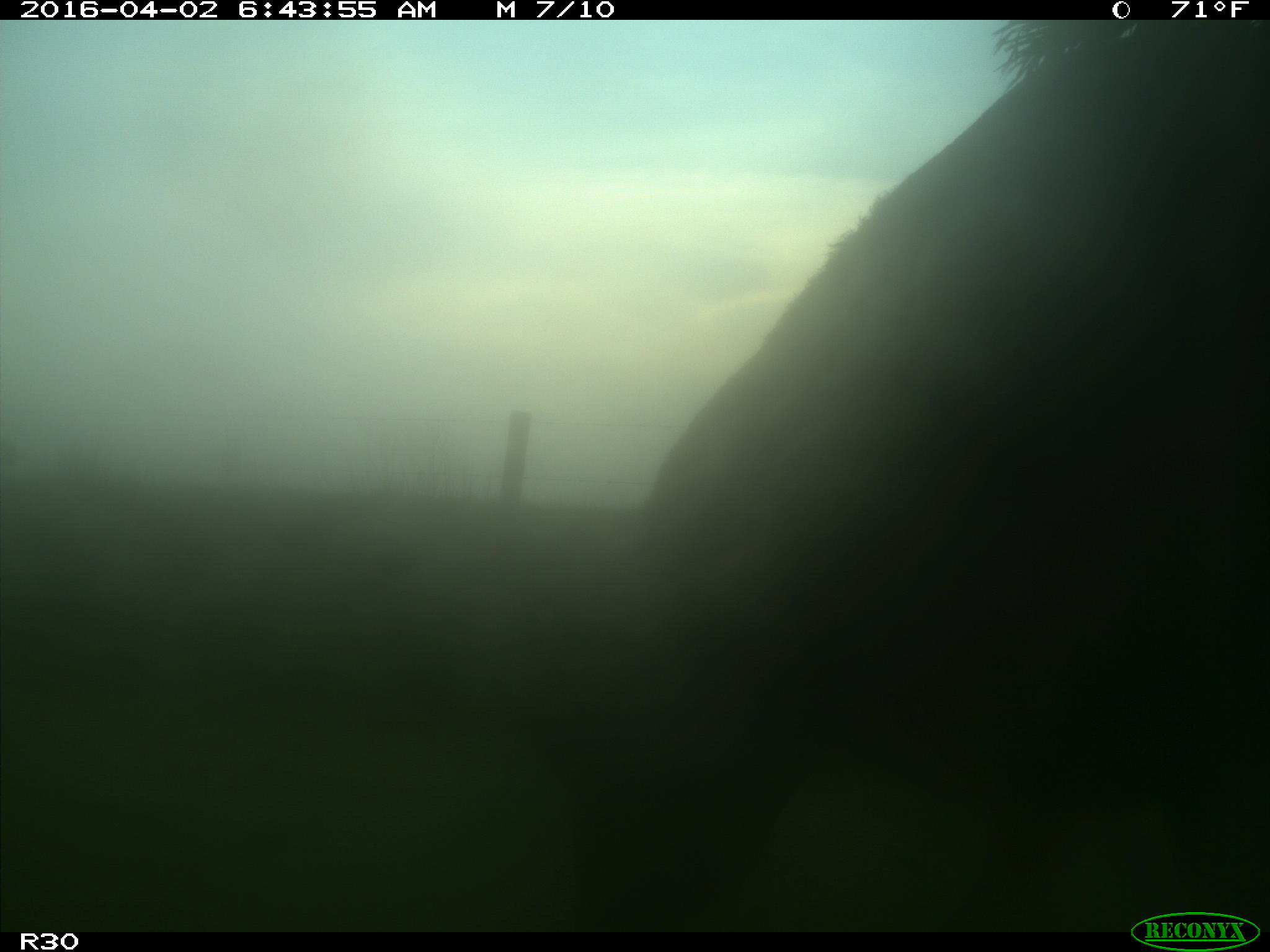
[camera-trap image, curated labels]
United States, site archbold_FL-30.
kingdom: Animalia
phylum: Chordata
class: Mammalia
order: Artiodactyla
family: Bovidae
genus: Bos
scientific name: Bos taurus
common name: domestic cow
Bos taurus (domestic cow).